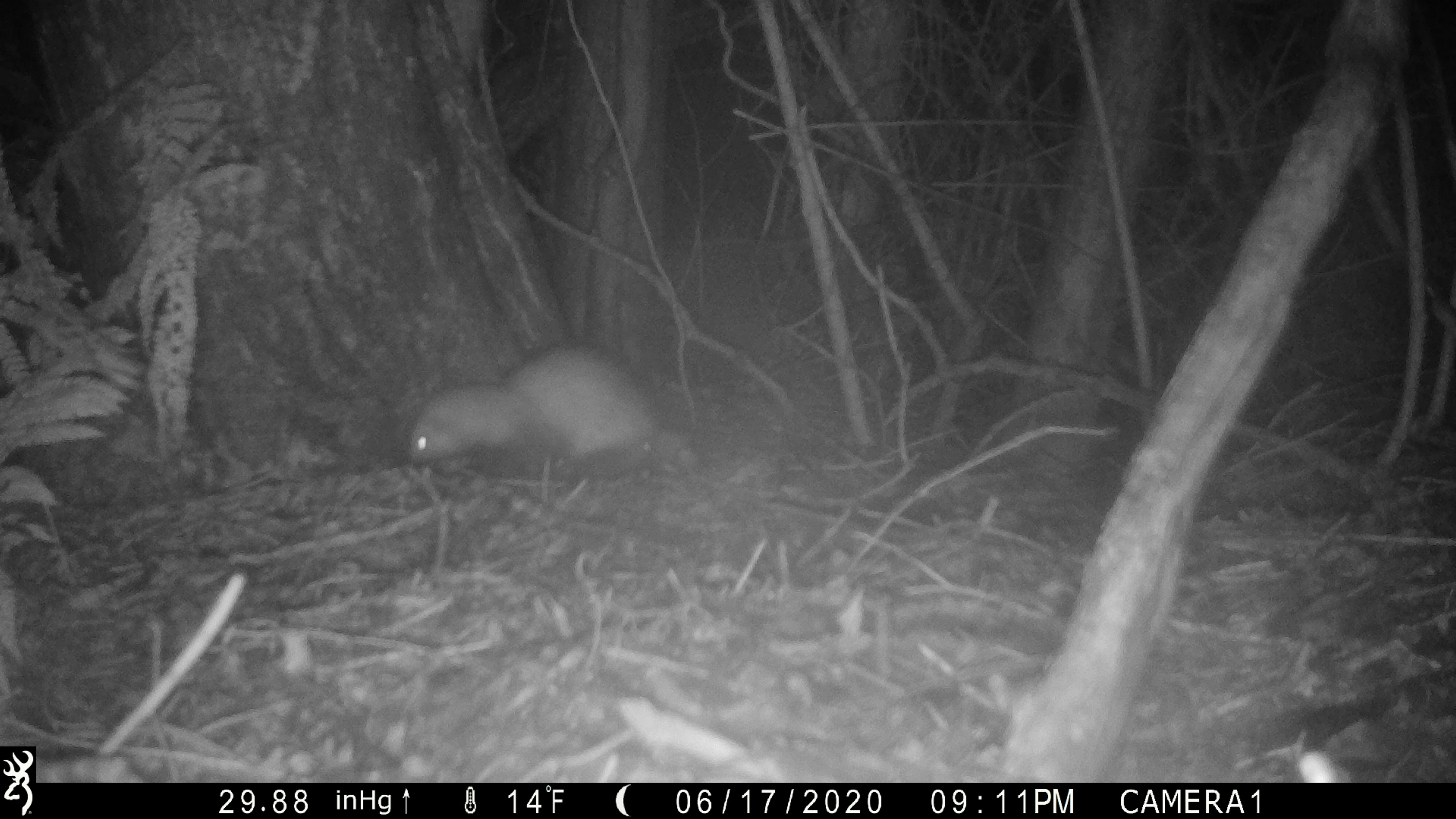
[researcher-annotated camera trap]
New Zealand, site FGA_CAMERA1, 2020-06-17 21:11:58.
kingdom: Animalia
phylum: Chordata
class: Mammalia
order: Carnivora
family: Mustelidae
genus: Mustela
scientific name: Mustela furo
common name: ferret